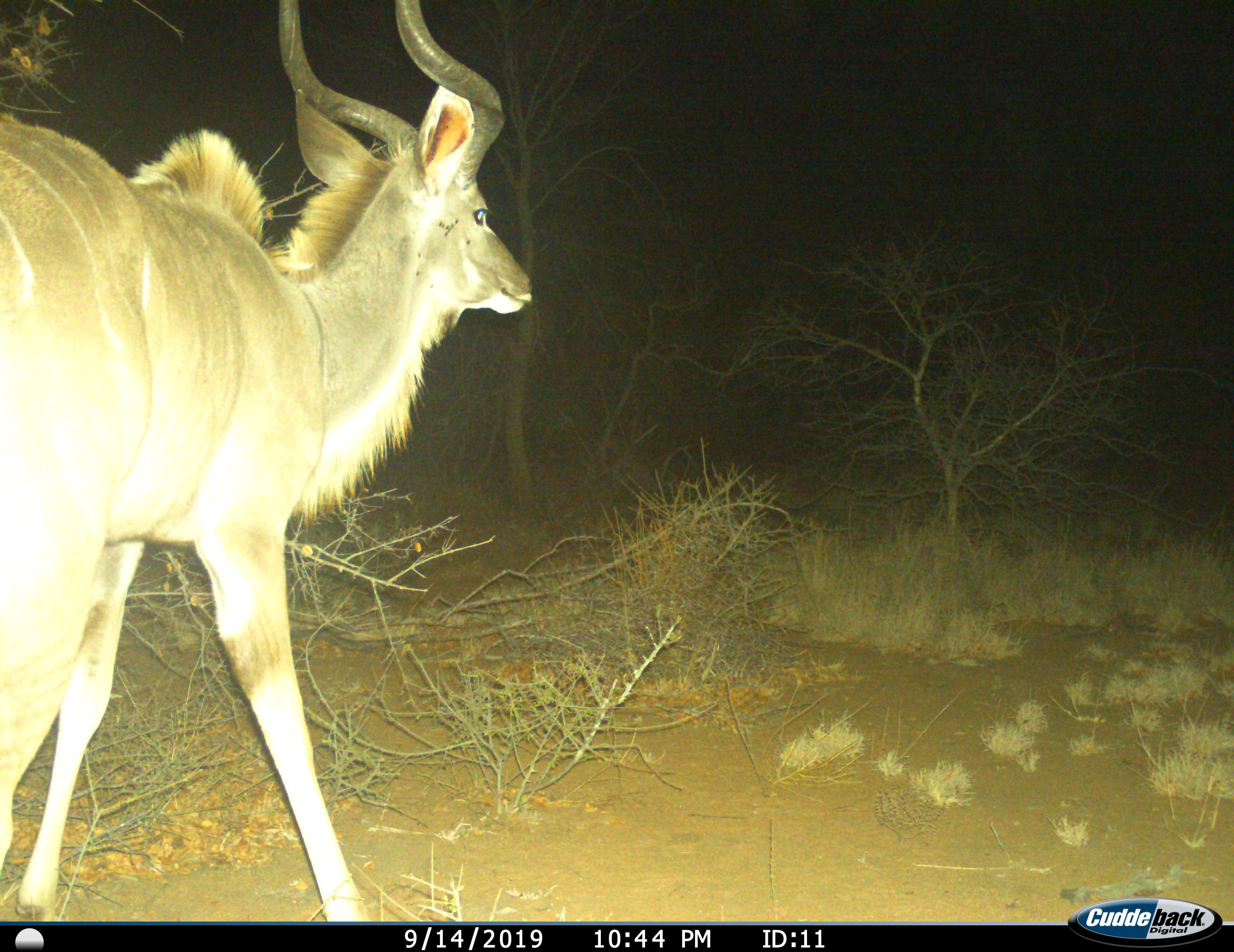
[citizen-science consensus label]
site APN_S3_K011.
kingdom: Animalia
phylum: Chordata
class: Mammalia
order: Artiodactyla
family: Bovidae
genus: Tragelaphus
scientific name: Tragelaphus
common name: kudu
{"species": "kudu (Tragelaphus)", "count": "1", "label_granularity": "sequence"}